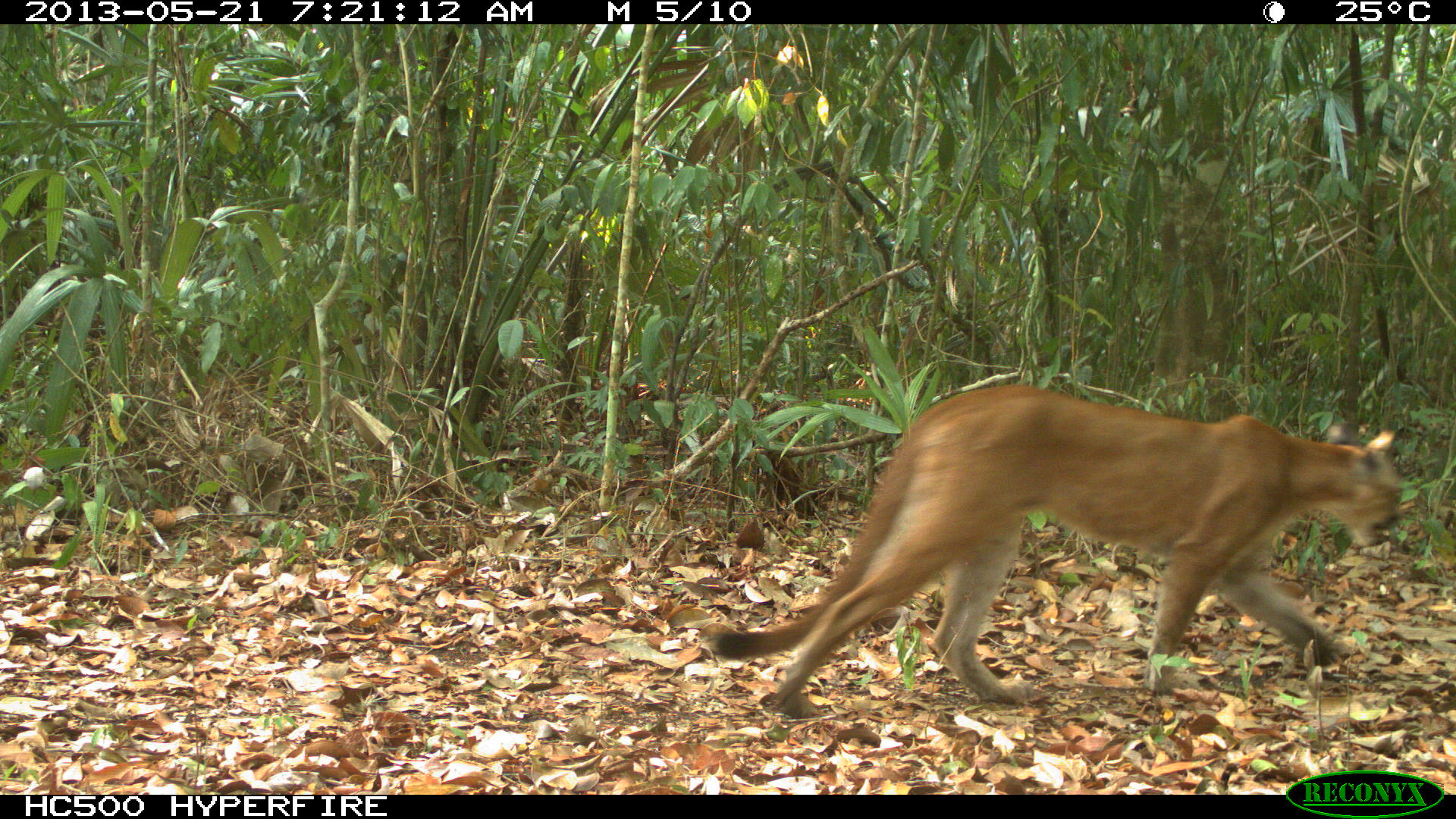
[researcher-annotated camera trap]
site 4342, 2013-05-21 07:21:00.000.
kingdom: Animalia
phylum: Chordata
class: Mammalia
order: Carnivora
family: Felidae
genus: Puma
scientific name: Puma concolor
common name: mountain lion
Puma concolor (mountain lion), count 1, sex male.